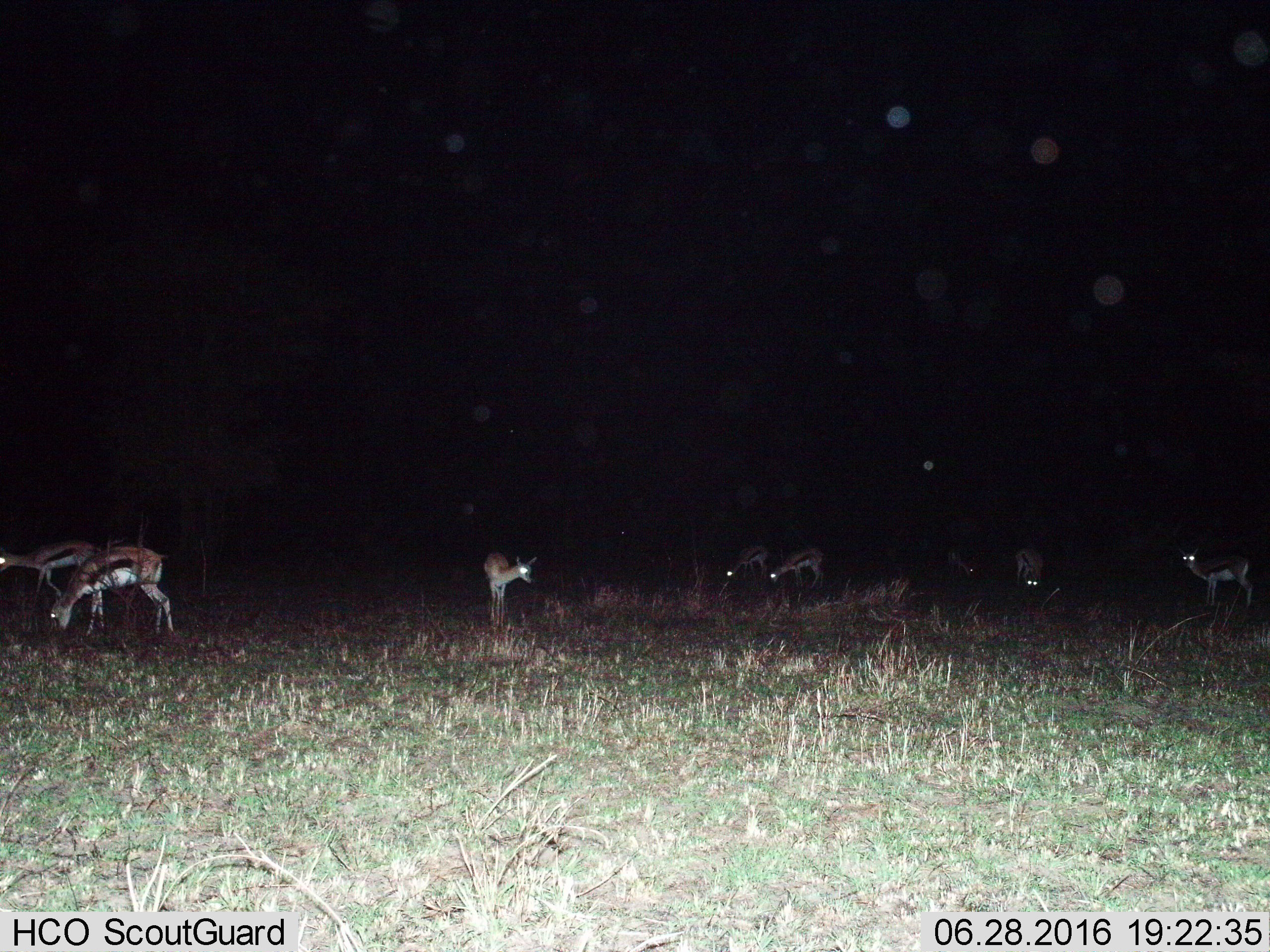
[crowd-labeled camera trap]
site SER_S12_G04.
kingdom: Animalia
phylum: Chordata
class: Mammalia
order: Artiodactyla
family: Bovidae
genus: Eudorcas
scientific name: Eudorcas thomsonii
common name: thomson's gazelle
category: gazellethomsons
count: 8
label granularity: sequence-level